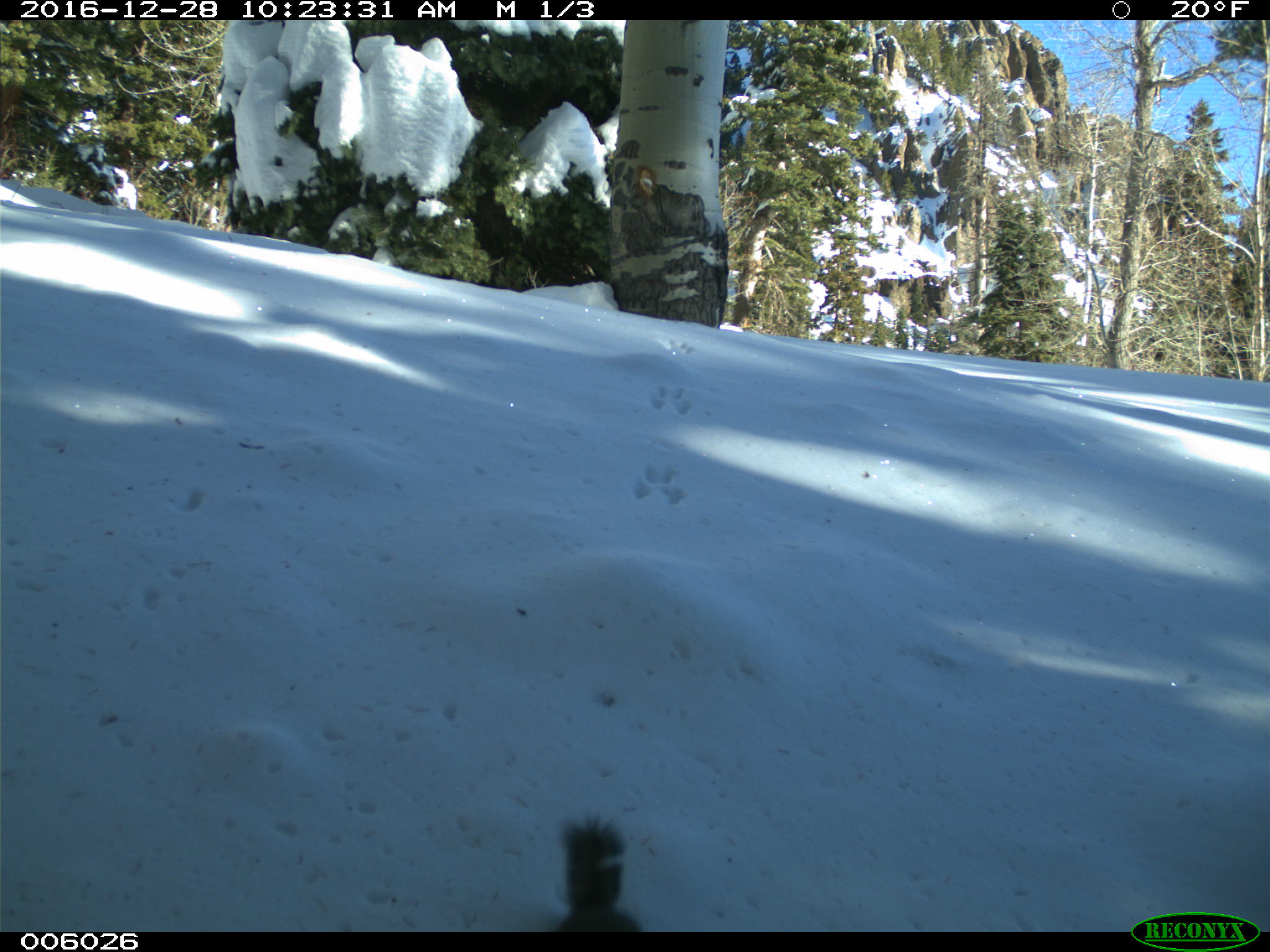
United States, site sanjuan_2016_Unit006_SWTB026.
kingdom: Animalia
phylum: Chordata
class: Mammalia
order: Rodentia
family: Sciuridae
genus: Tamiasciurus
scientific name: Tamiasciurus hudsonicus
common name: american red squirrel